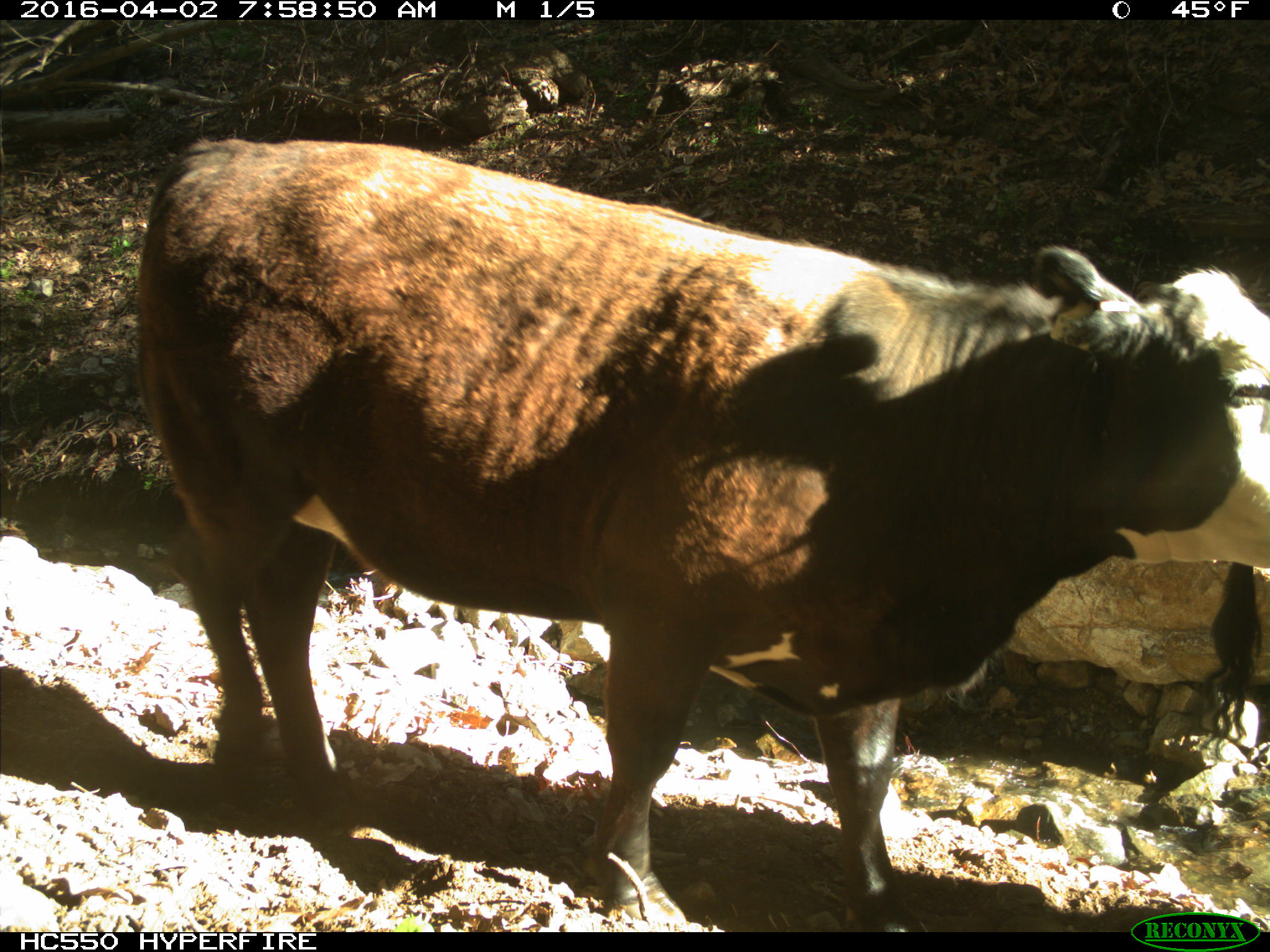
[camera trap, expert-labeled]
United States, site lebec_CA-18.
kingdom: Animalia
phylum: Chordata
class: Mammalia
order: Artiodactyla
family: Bovidae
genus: Bos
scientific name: Bos taurus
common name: domestic cow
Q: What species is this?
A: Bos taurus (domestic cow).